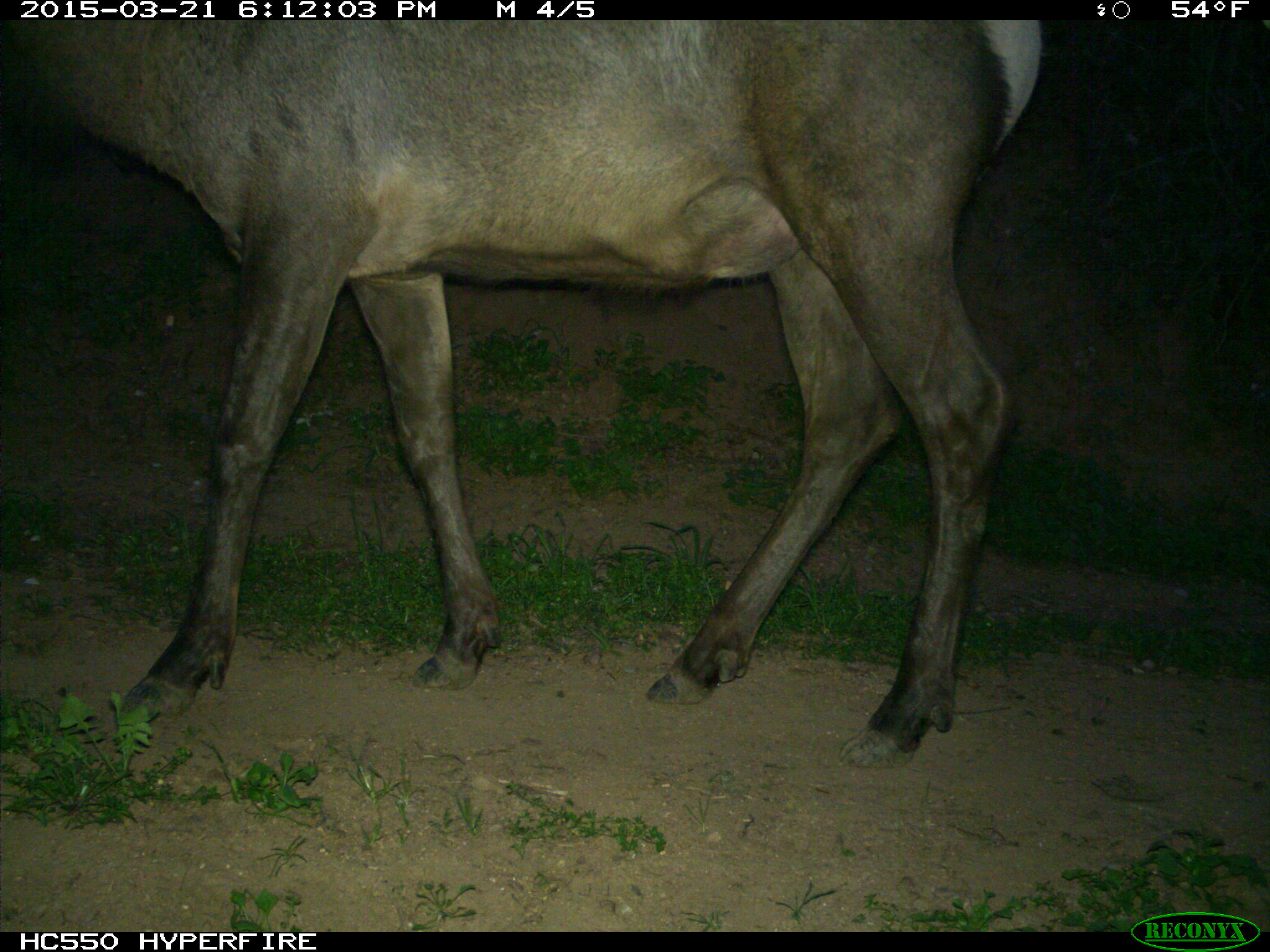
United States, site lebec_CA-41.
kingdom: Animalia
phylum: Chordata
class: Mammalia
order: Artiodactyla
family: Cervidae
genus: Cervus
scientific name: Cervus canadensis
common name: elk